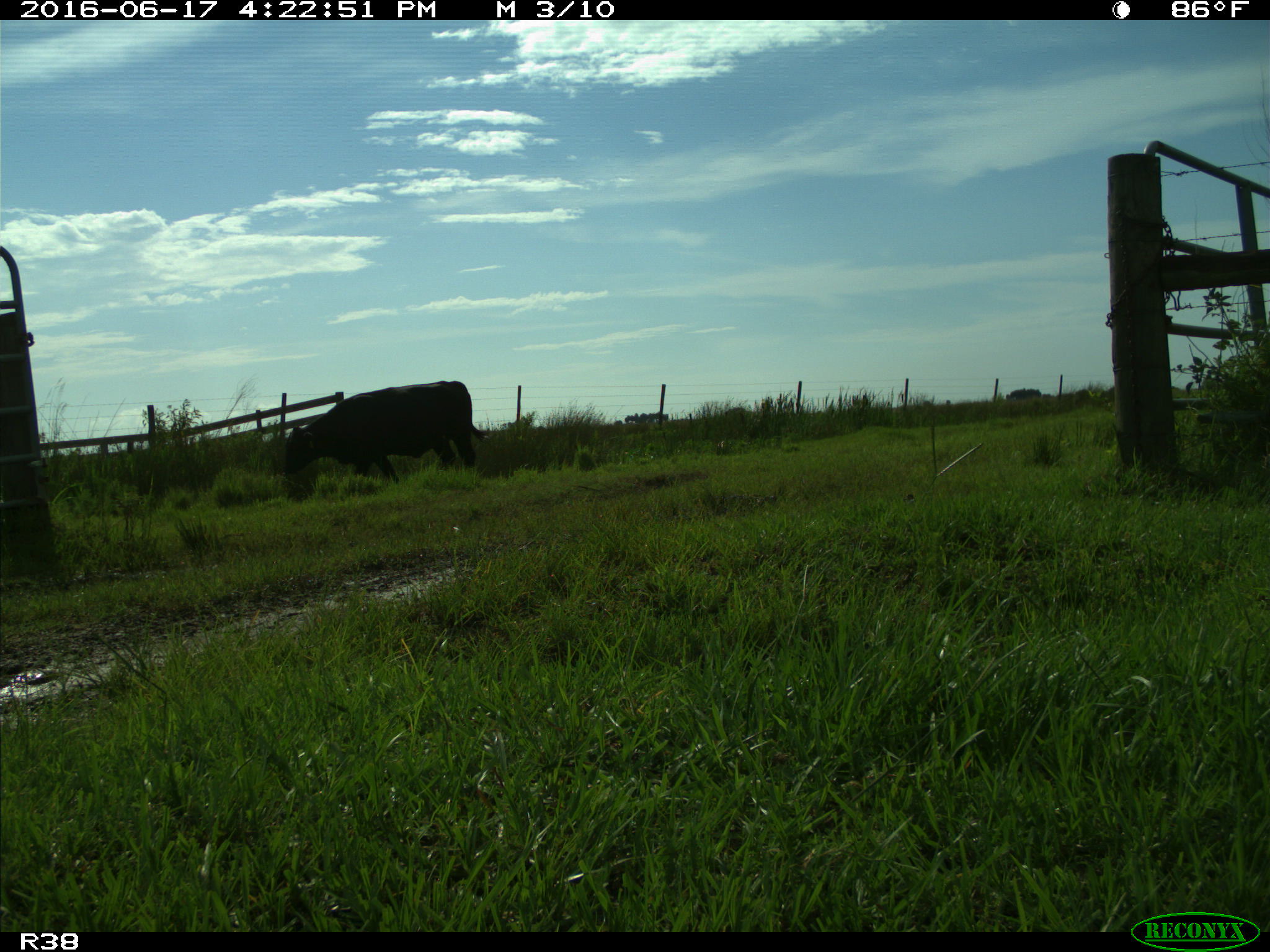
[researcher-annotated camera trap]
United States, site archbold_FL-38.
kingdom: Animalia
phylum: Chordata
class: Mammalia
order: Artiodactyla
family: Bovidae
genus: Bos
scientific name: Bos taurus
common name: domestic cow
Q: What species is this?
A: Bos taurus (domestic cow).